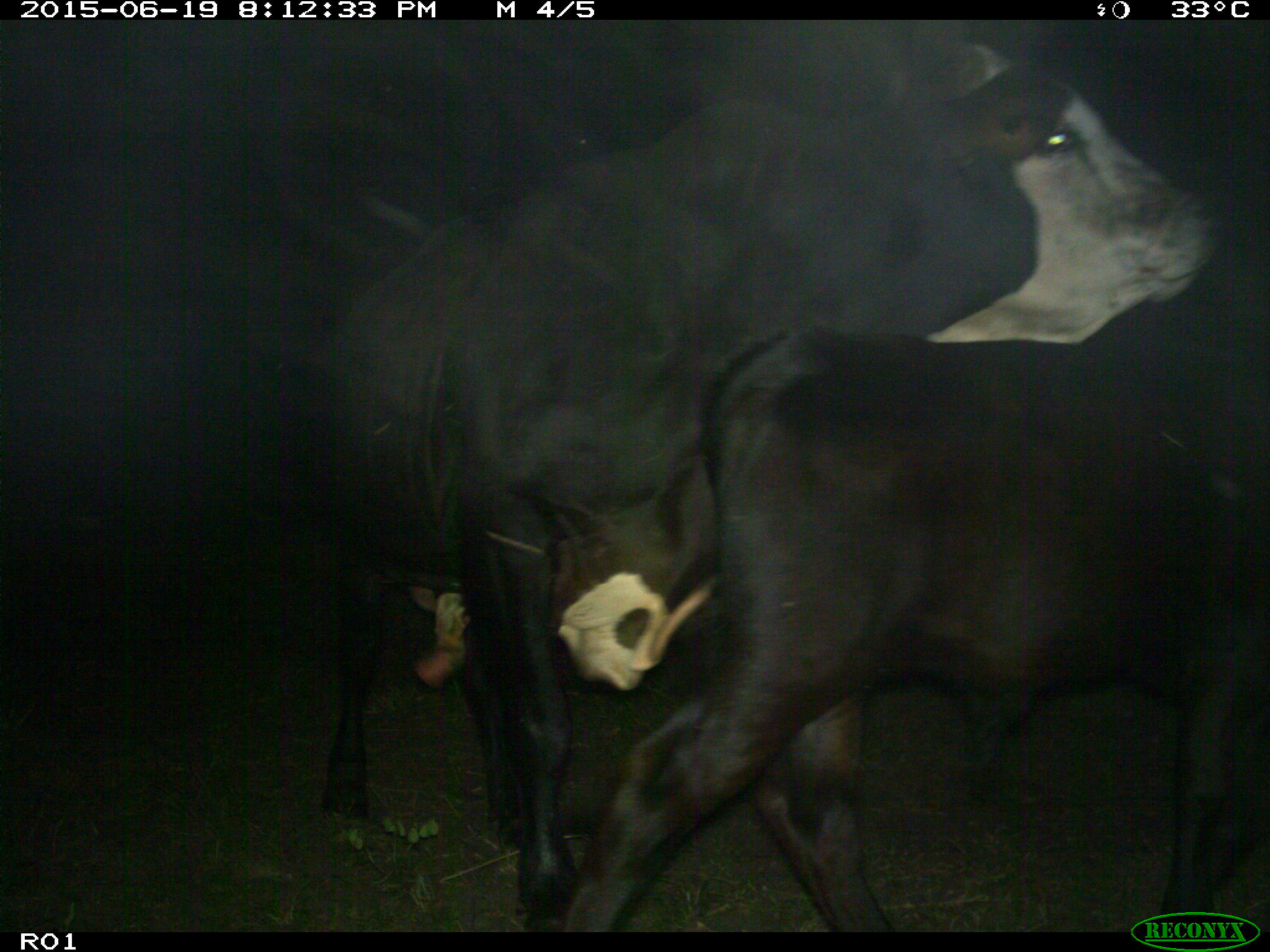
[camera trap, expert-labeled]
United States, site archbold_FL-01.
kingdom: Animalia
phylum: Chordata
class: Mammalia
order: Artiodactyla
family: Bovidae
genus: Bos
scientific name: Bos taurus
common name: domestic cow